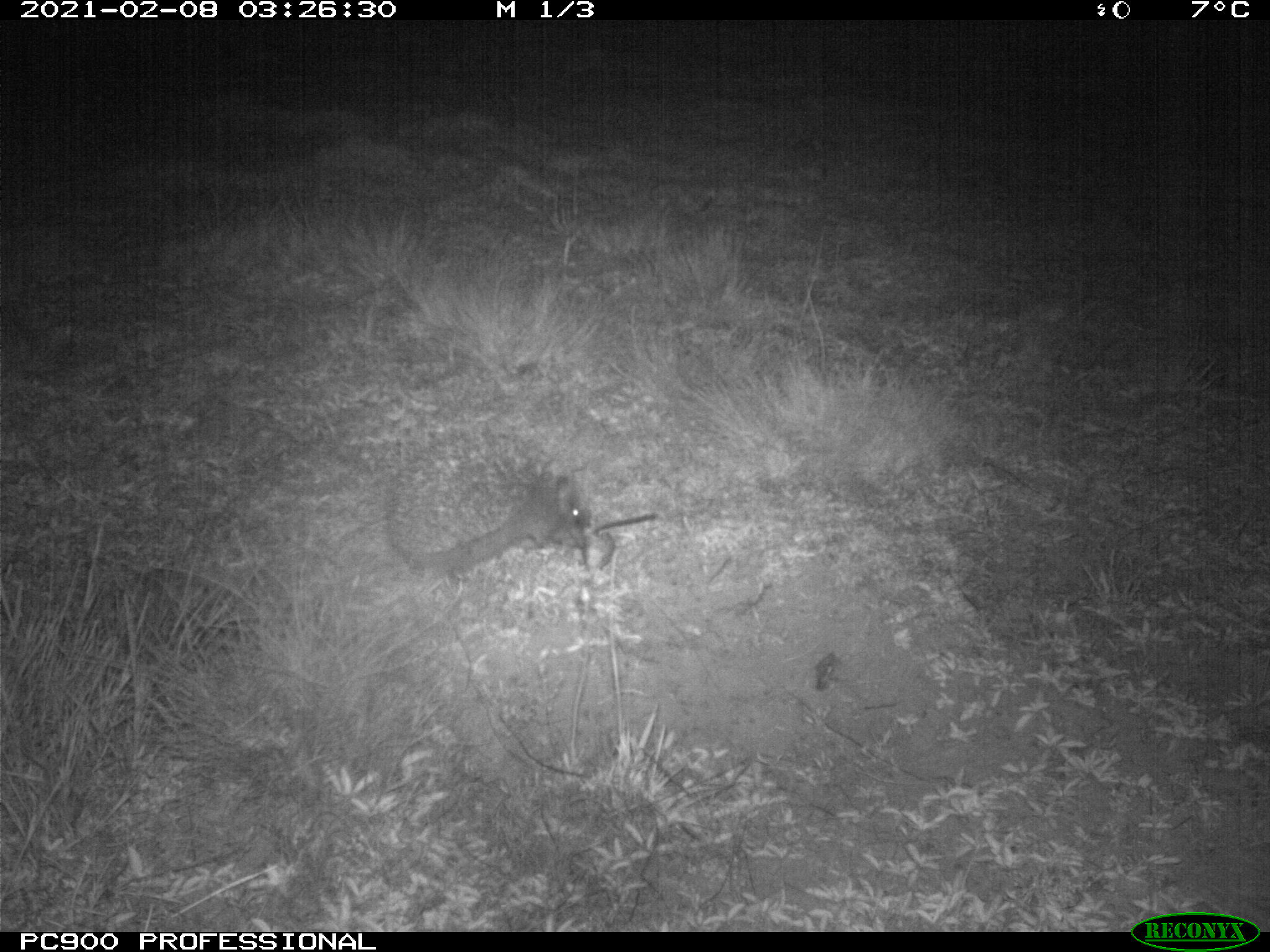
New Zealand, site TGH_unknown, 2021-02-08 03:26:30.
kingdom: Animalia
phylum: Chordata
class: Mammalia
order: Eulipotyphla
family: Erinaceidae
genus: Erinaceus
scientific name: Erinaceus europaeus europaeus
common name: european hedgehog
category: hedgehog